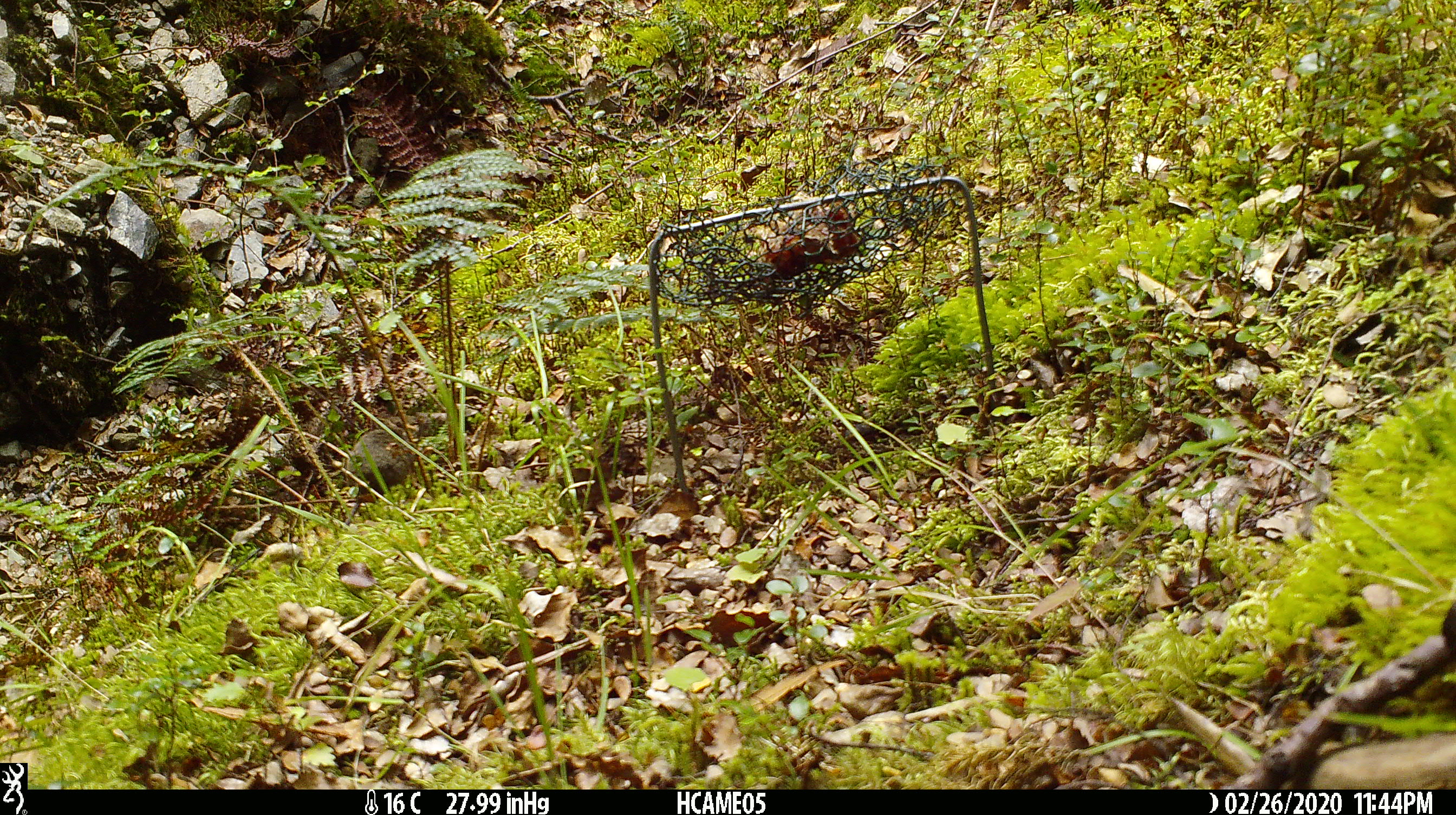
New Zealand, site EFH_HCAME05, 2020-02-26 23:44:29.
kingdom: Animalia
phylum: Chordata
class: Mammalia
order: Rodentia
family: Muridae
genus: Mus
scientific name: Mus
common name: mouse